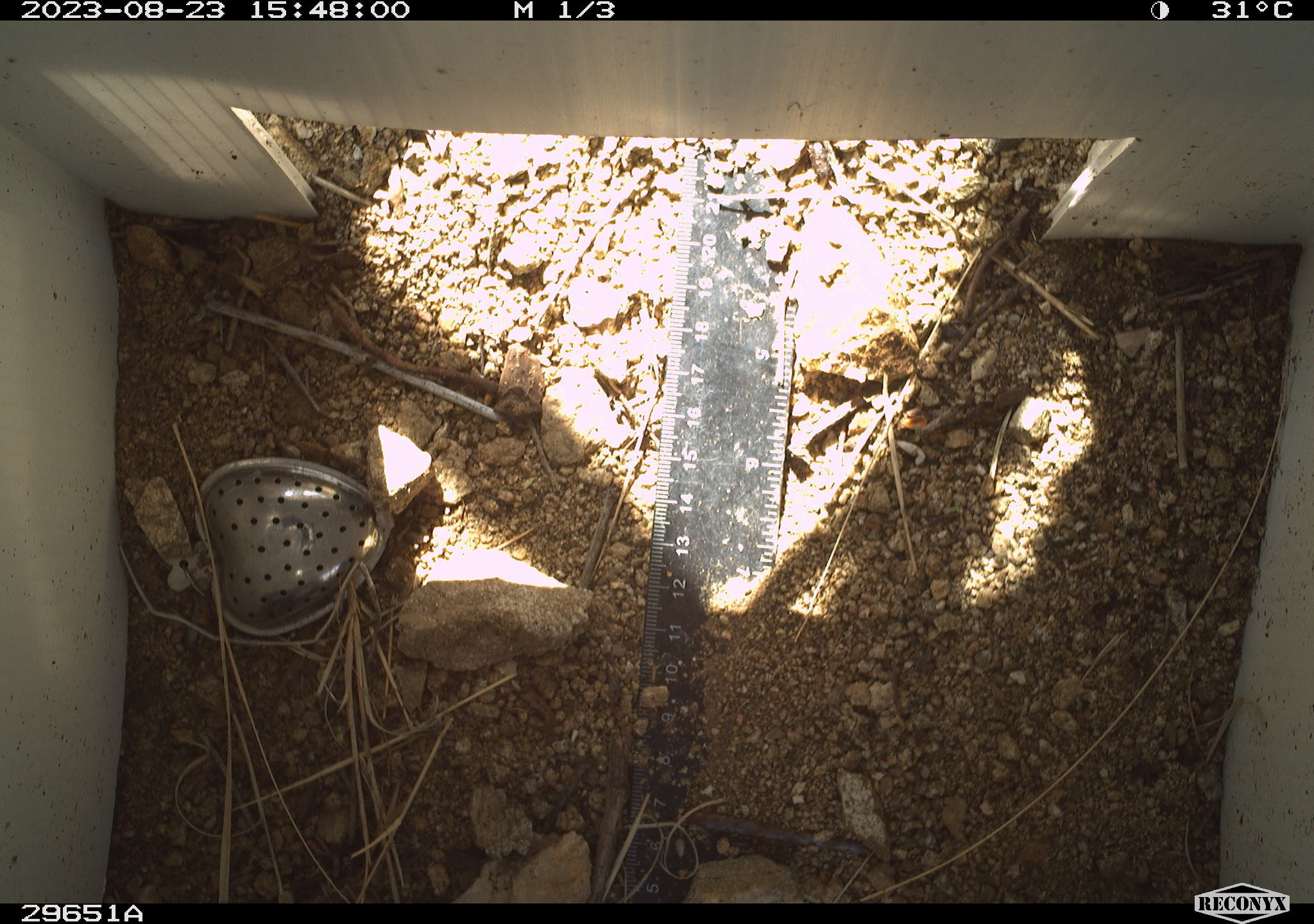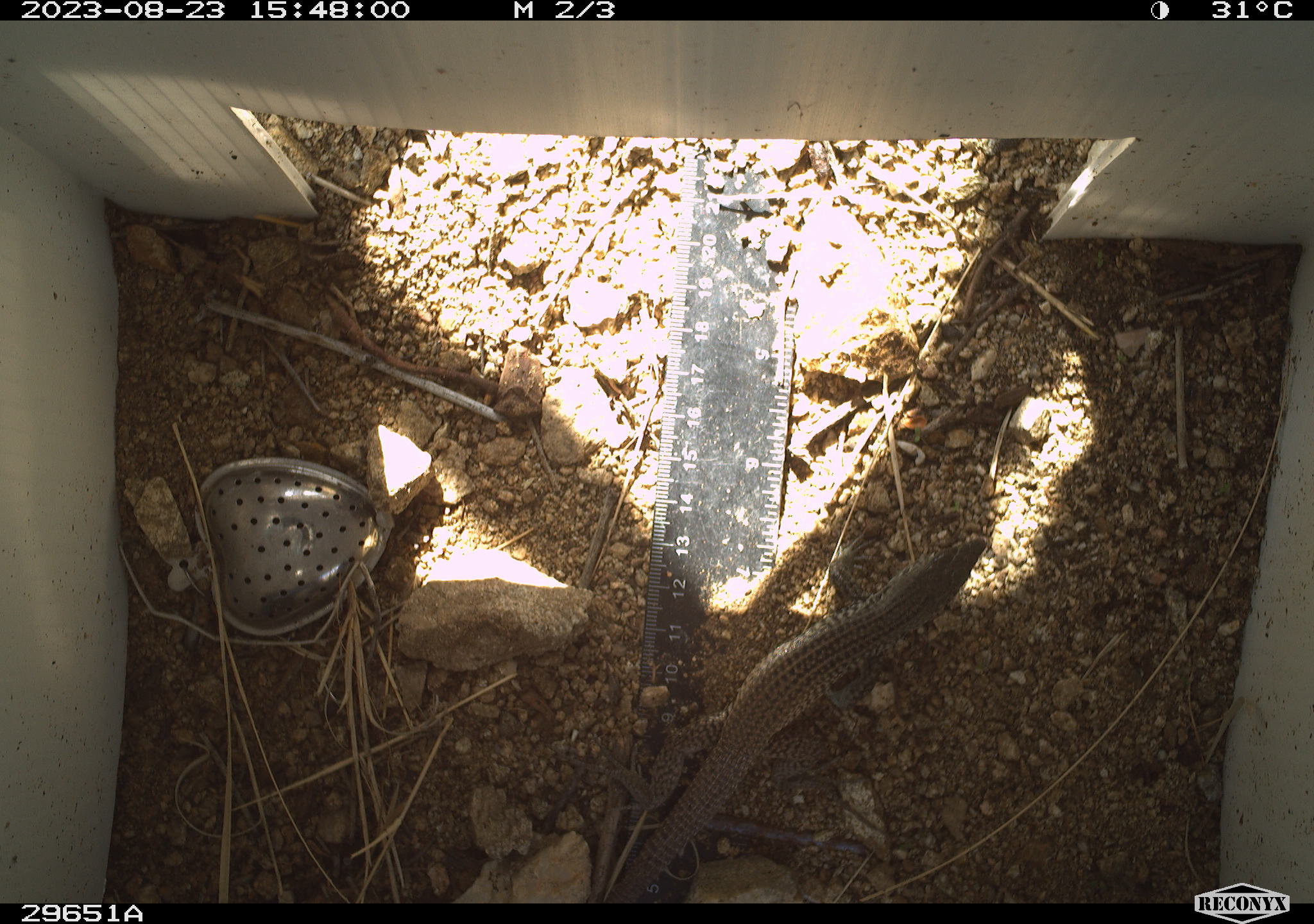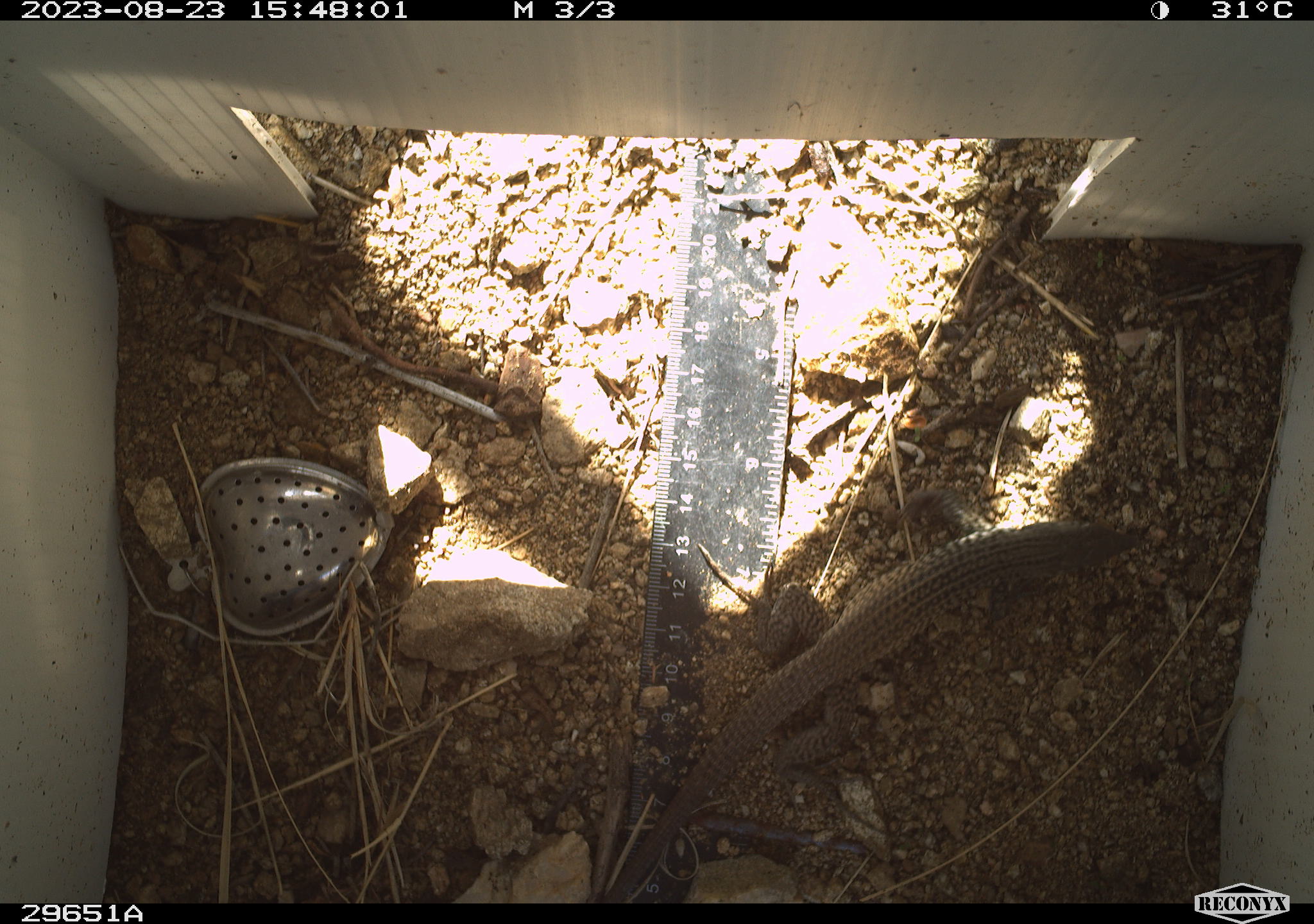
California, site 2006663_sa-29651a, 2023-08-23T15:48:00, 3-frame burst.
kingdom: Animalia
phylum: Chordata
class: Reptilia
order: Squamata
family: Teiidae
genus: Aspidoscelis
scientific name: Aspidoscelis tigris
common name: western whiptail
Western whiptail (Aspidoscelis tigris).